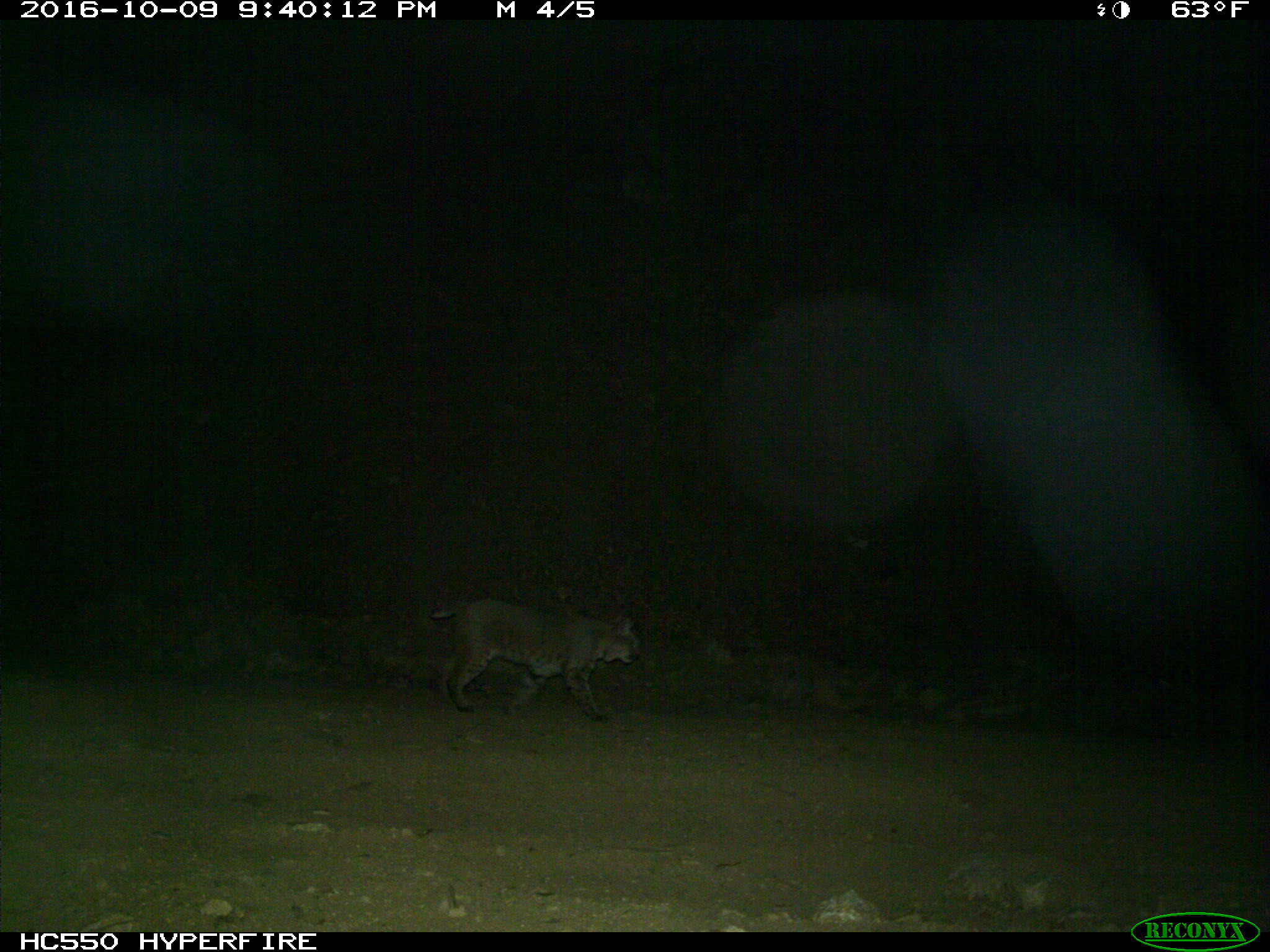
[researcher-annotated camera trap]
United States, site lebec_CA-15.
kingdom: Animalia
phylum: Chordata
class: Mammalia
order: Carnivora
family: Felidae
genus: Lynx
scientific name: Lynx rufus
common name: bobcat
Lynx rufus (bobcat).